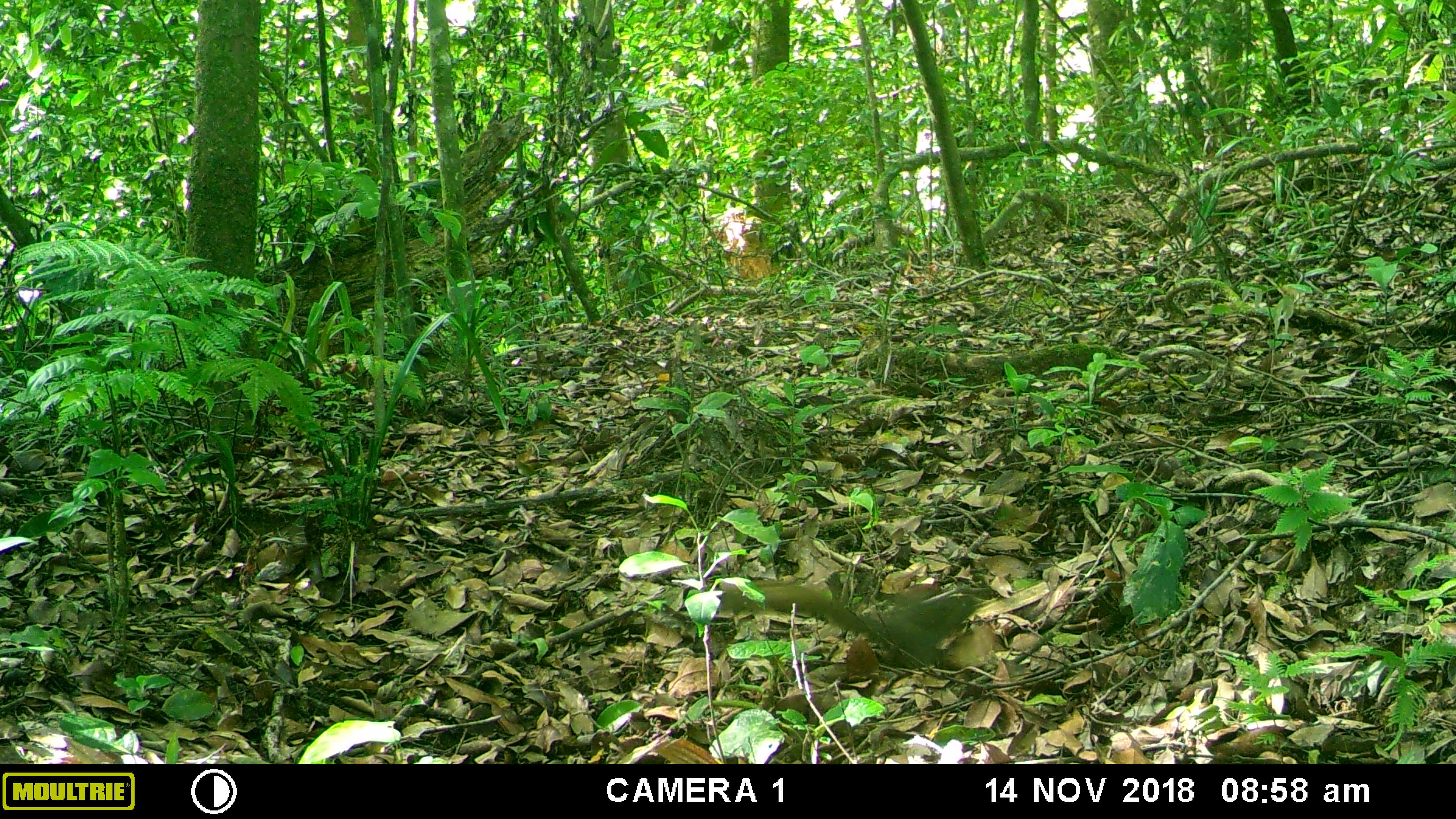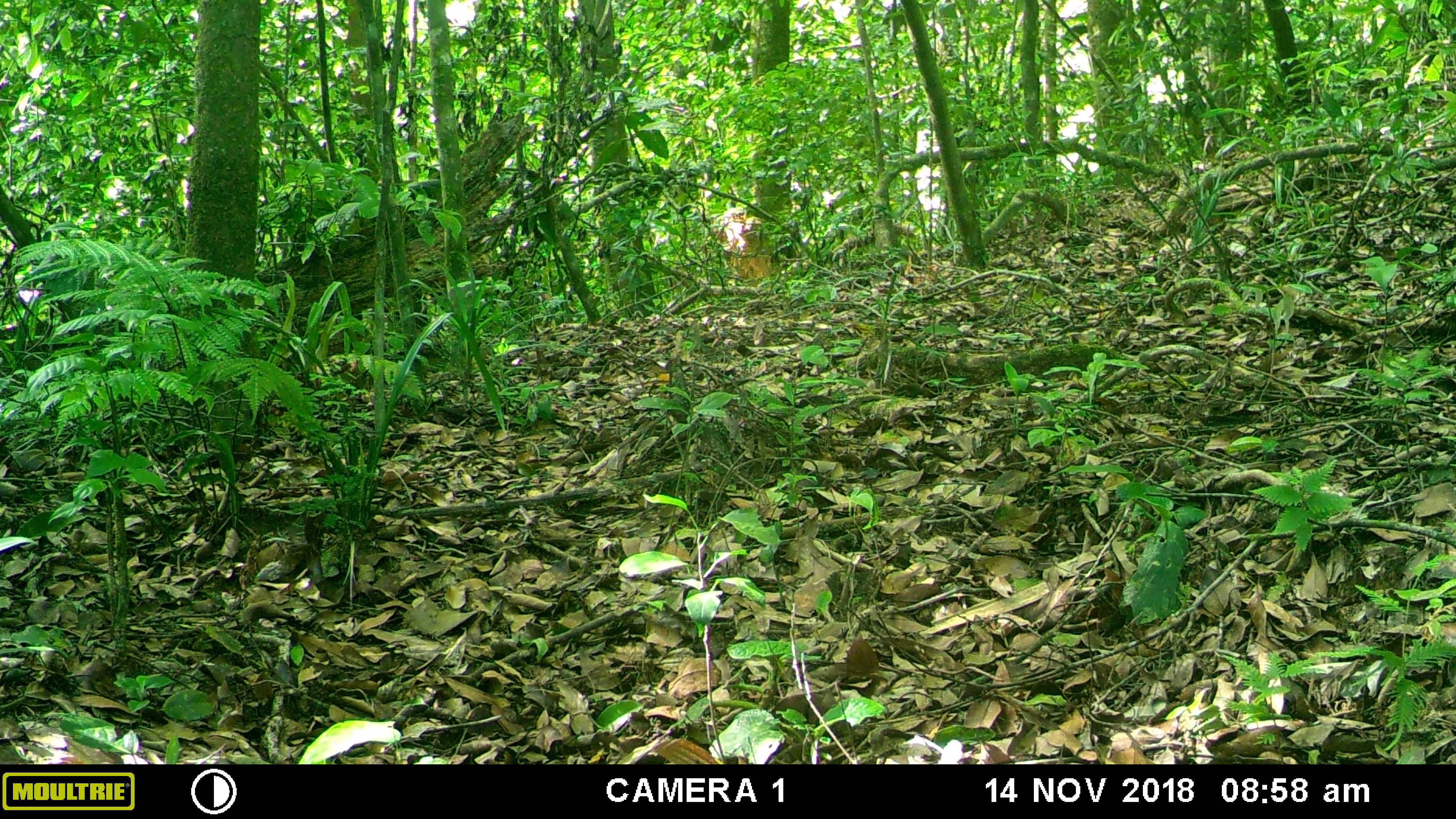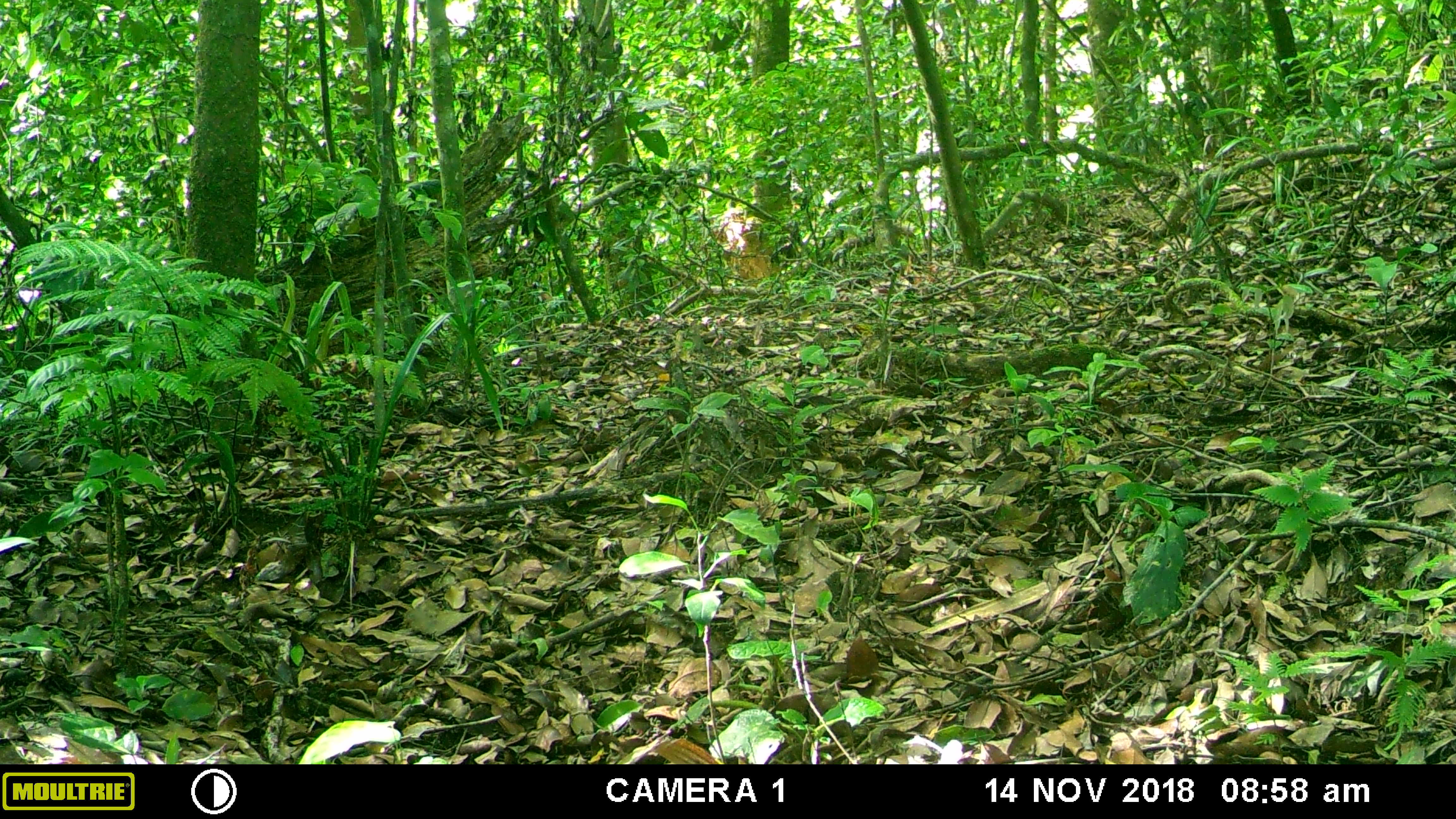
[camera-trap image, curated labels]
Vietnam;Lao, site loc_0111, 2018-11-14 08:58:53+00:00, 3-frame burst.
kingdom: Animalia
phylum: Chordata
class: Mammalia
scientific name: Mammalia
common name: mammal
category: unidentified small mammal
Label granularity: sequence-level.